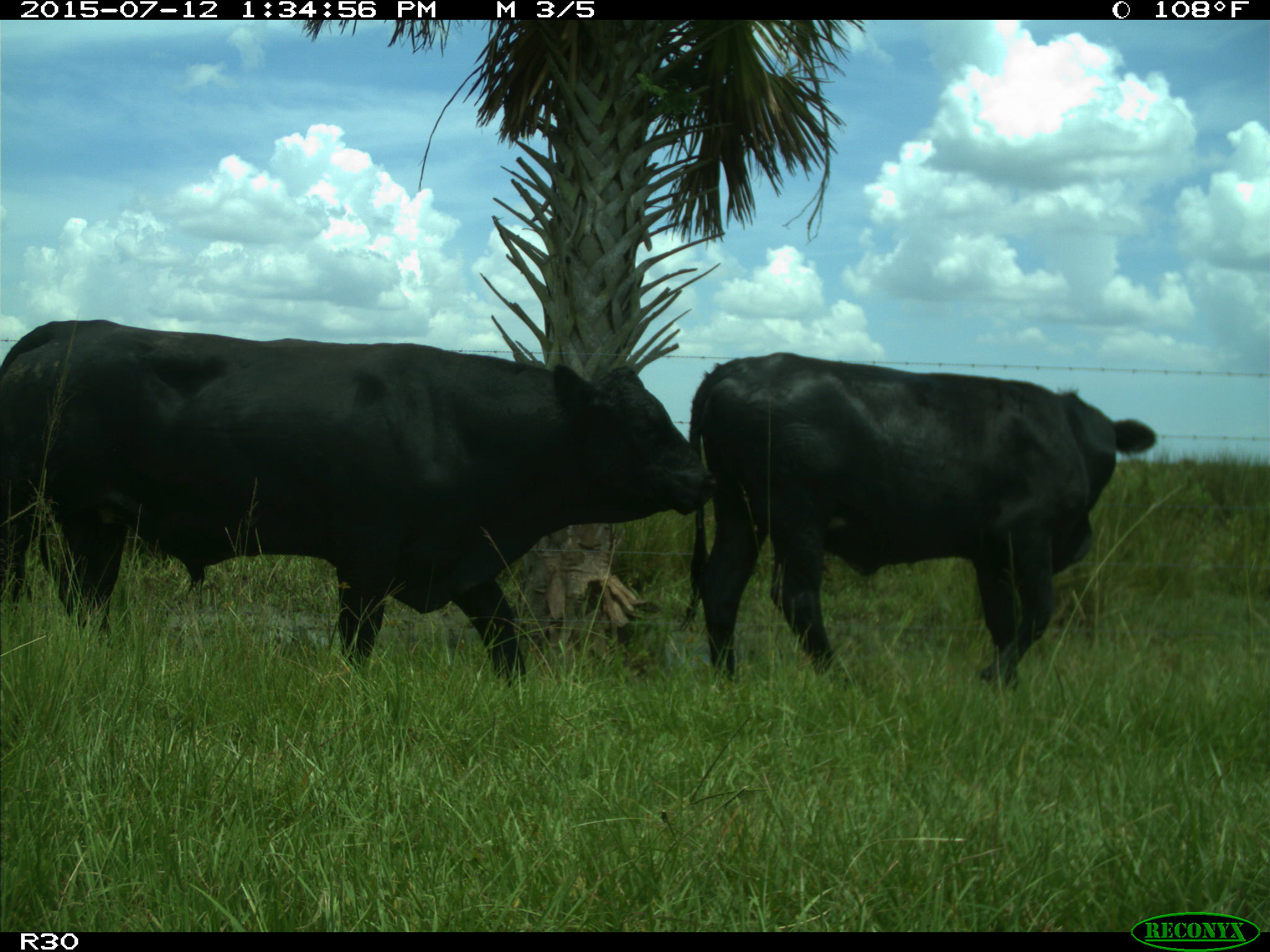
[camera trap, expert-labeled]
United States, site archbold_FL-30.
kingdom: Animalia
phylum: Chordata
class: Mammalia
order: Artiodactyla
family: Bovidae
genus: Bos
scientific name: Bos taurus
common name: domestic cow